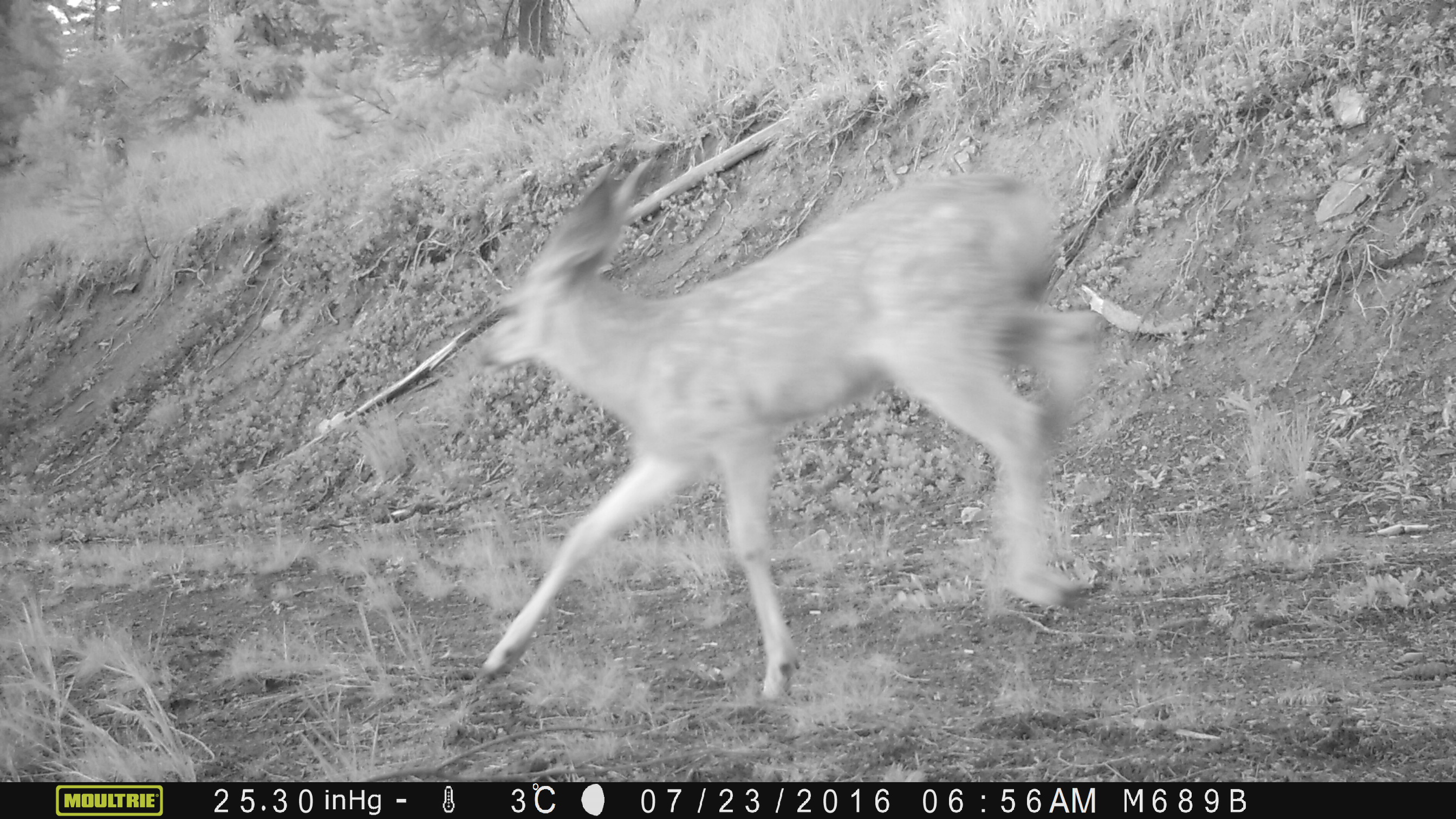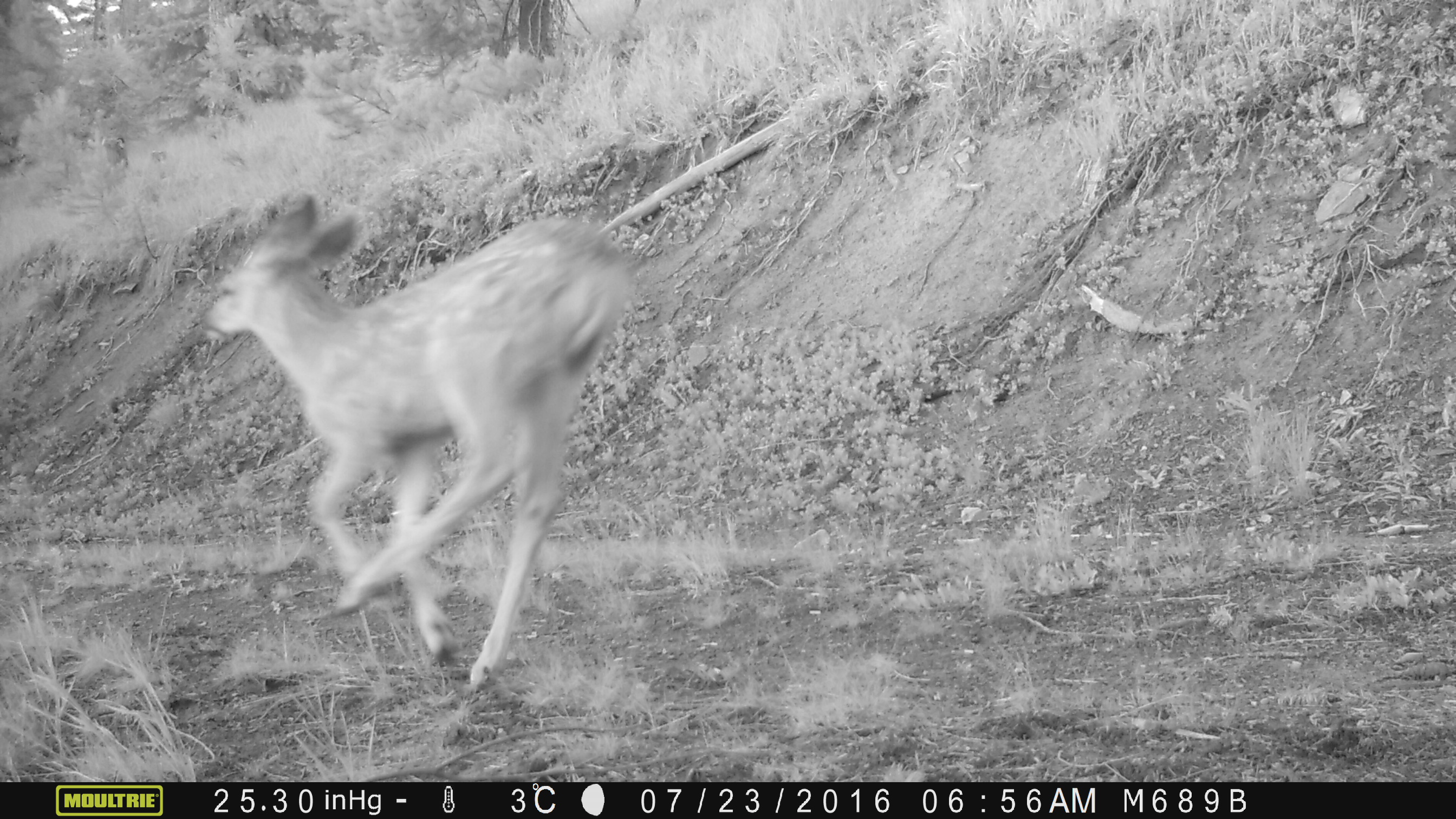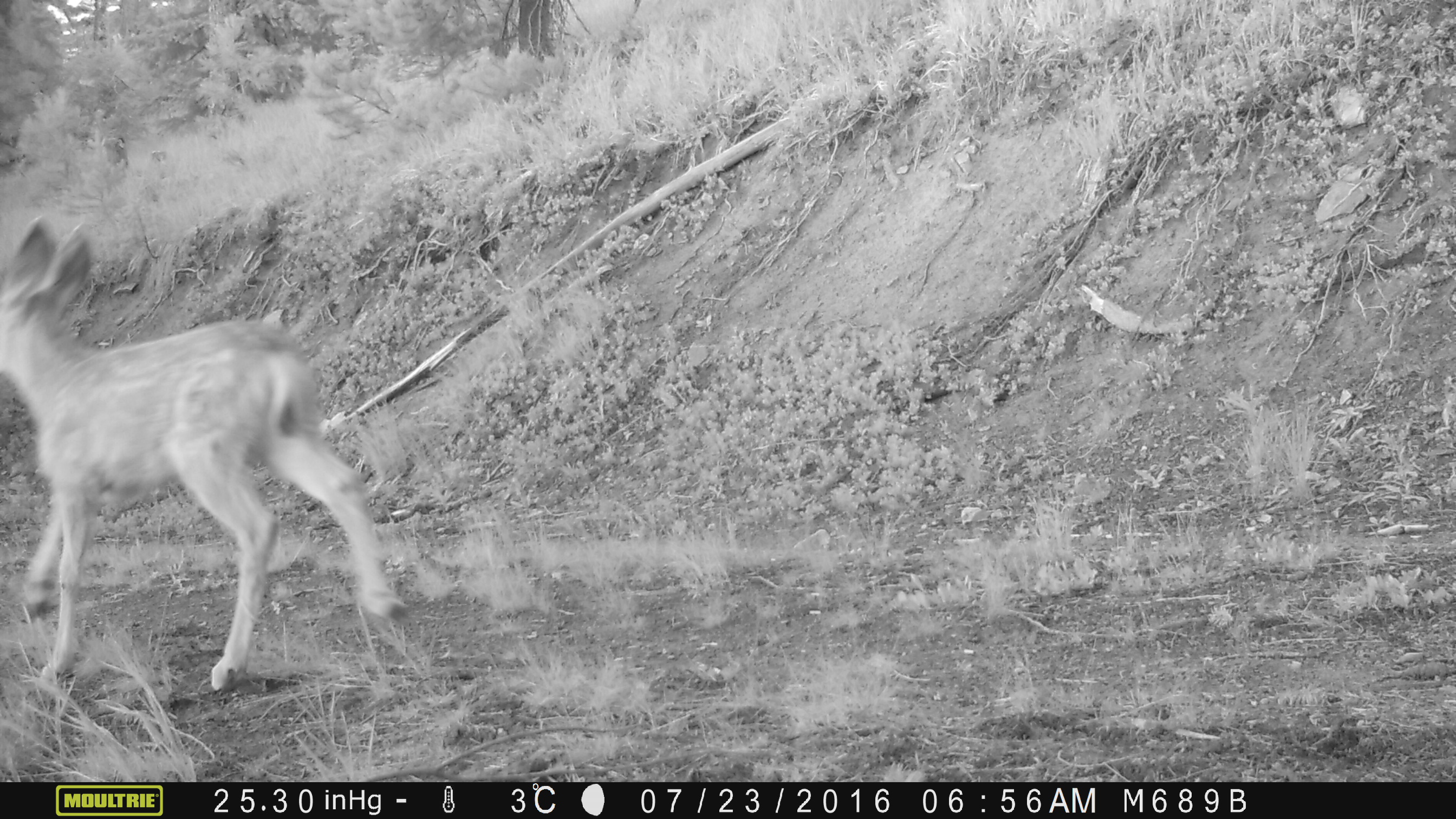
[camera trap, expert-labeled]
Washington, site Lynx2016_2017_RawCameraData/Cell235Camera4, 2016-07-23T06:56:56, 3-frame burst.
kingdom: Animalia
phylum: Chordata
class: Mammalia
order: Artiodactyla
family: Cervidae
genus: Odocoileus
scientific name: Odocoileus hemionus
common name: mule deer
Odocoileus hemionus (mule deer). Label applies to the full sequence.